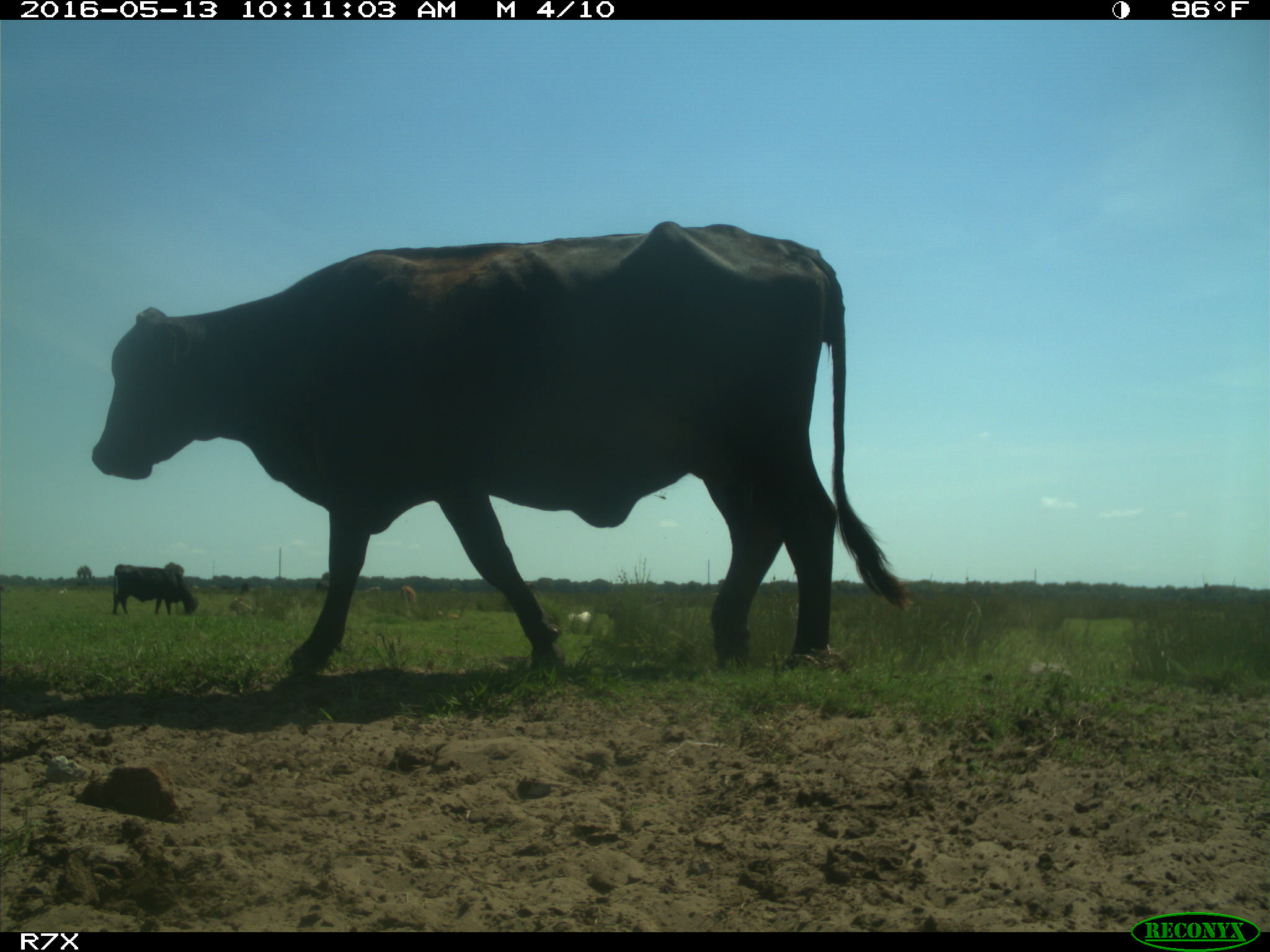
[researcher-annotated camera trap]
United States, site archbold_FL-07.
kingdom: Animalia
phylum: Chordata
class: Mammalia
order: Artiodactyla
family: Bovidae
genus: Bos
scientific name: Bos taurus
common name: domestic cow